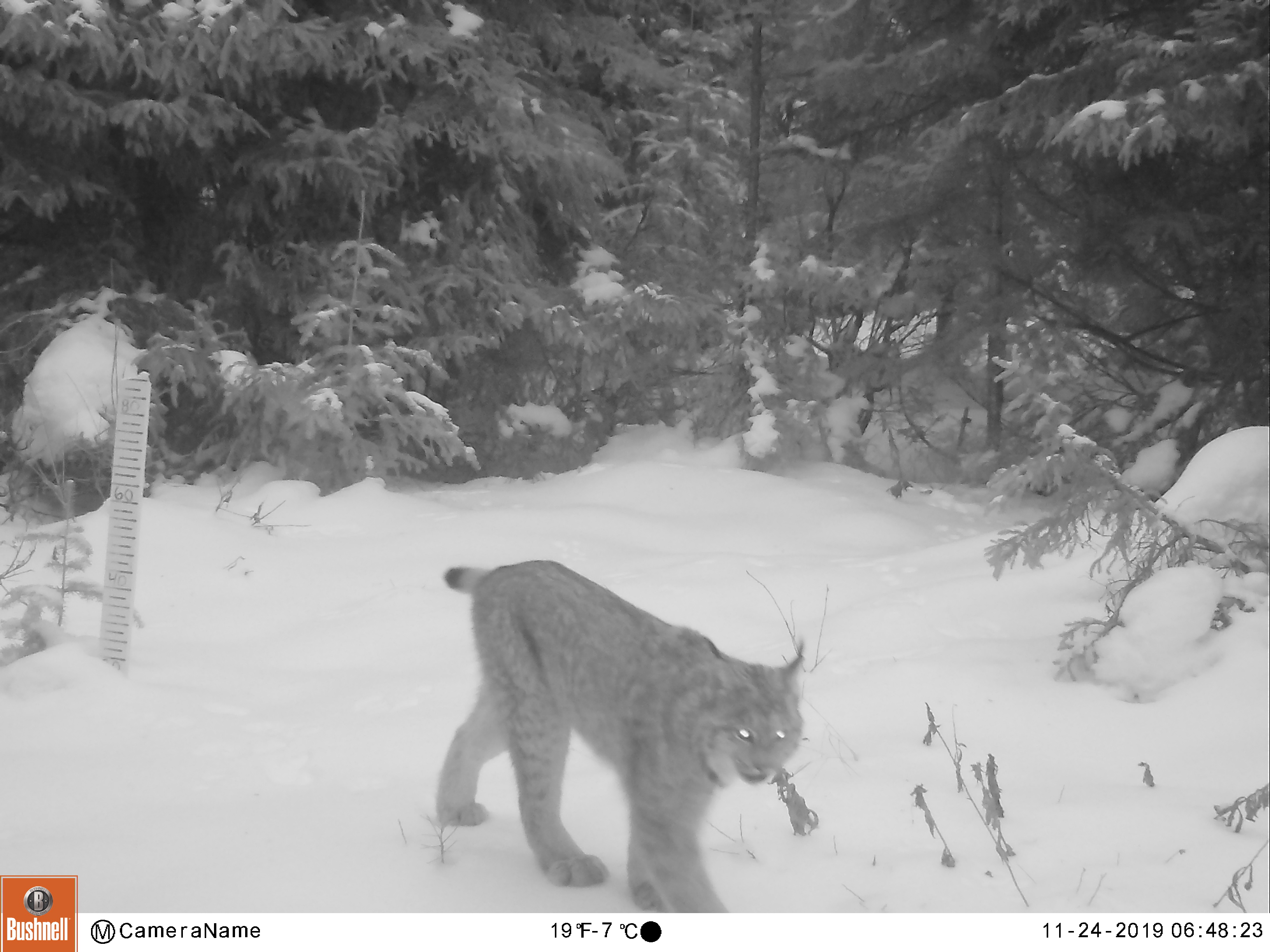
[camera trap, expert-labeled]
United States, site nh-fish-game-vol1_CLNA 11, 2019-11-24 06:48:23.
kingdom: Animalia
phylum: Chordata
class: Mammalia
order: Carnivora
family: Felidae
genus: Lynx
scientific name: Lynx canadensis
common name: canada lynx